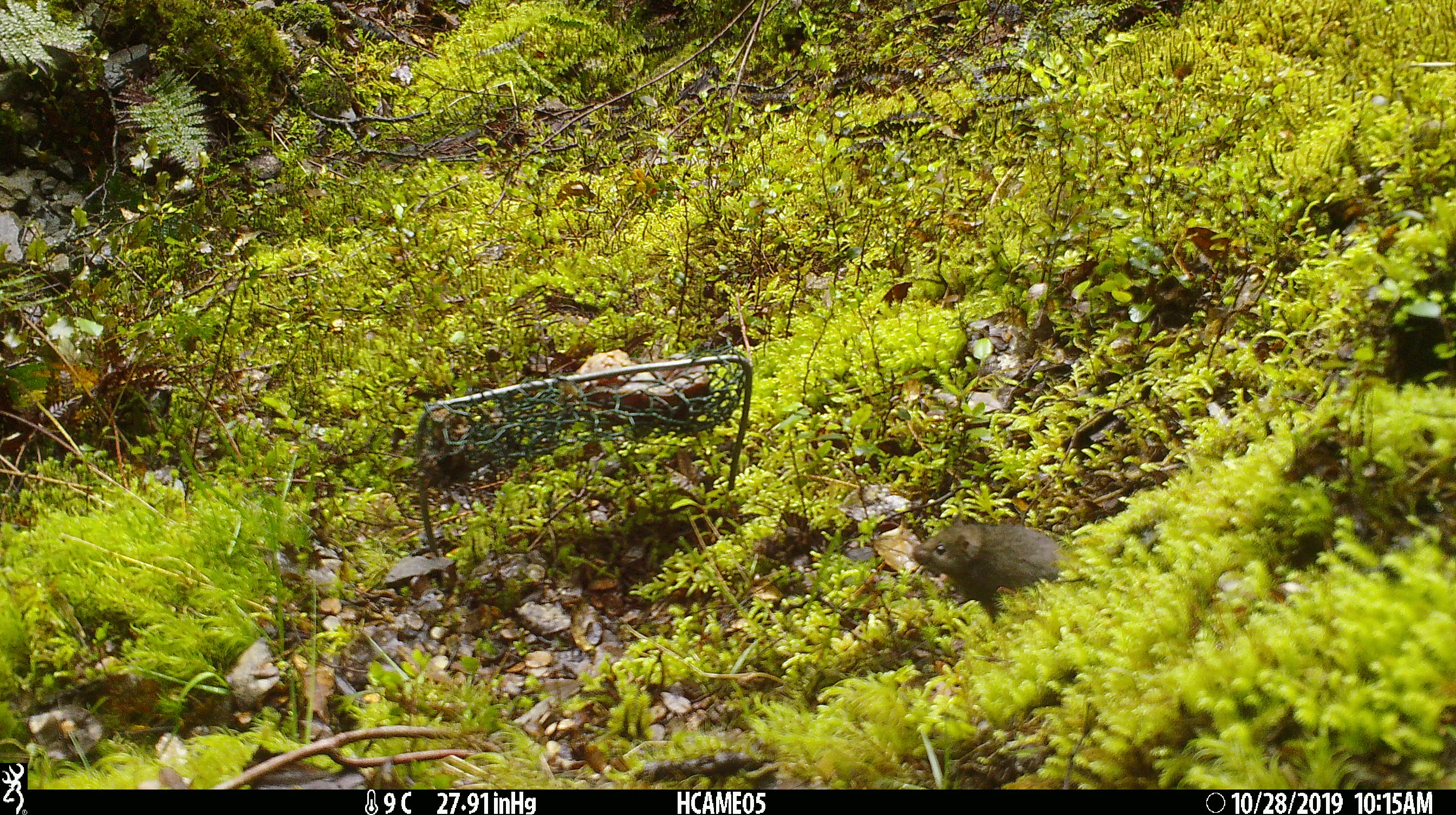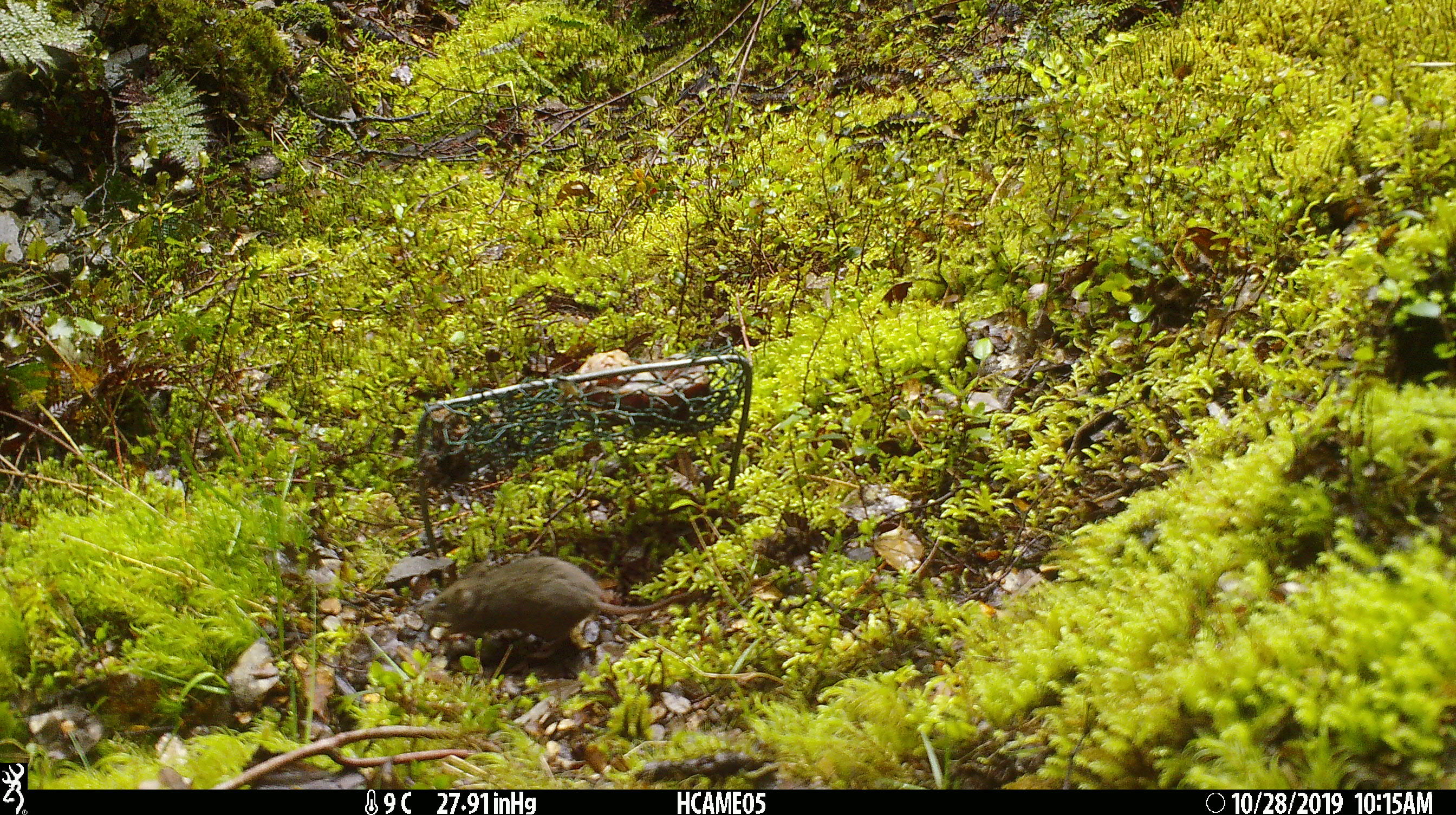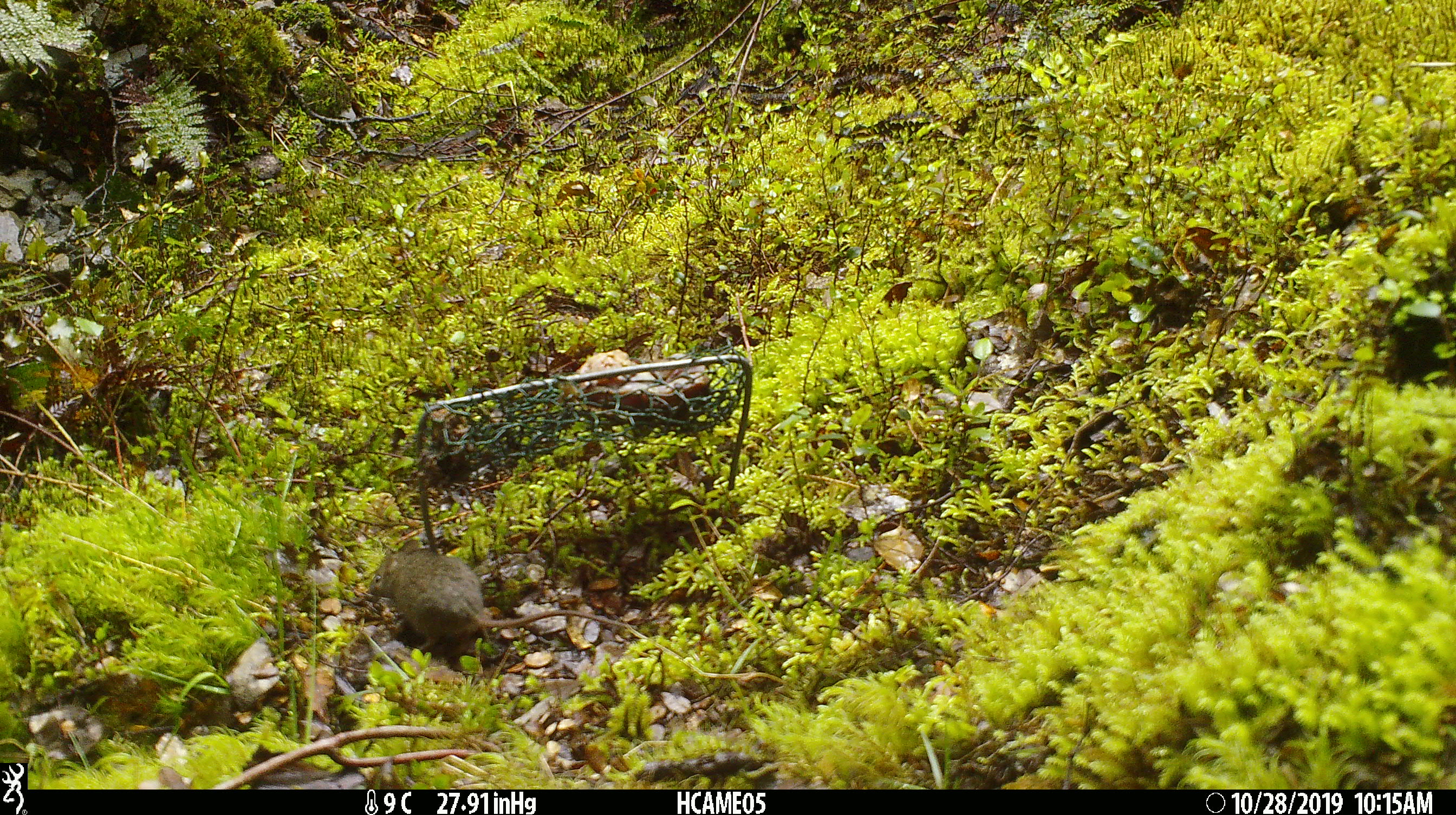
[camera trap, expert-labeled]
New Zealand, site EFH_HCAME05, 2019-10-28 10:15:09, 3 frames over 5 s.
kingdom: Animalia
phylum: Chordata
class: Mammalia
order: Rodentia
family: Muridae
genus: Mus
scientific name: Mus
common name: mouse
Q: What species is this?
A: Mouse (Mus).